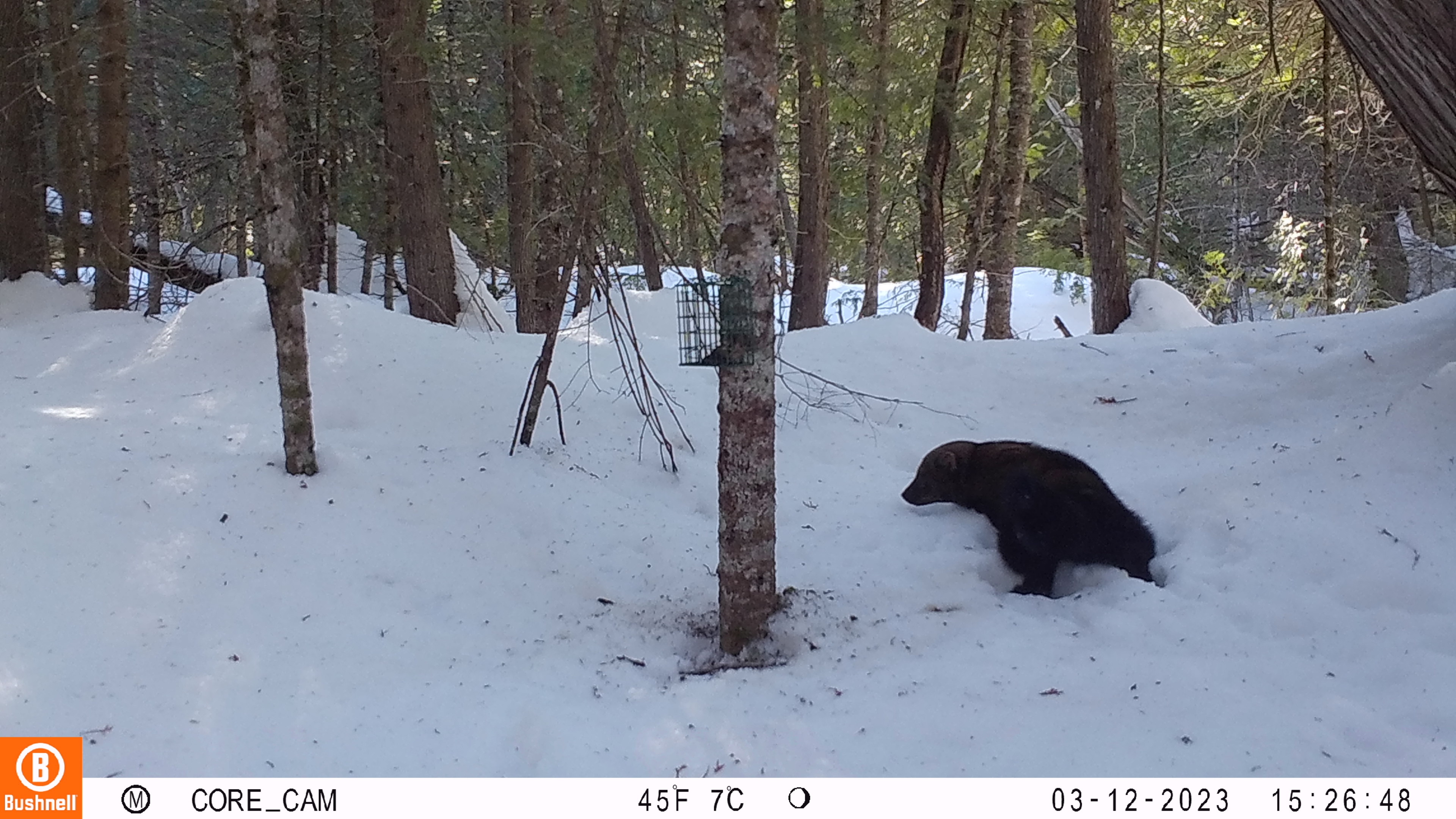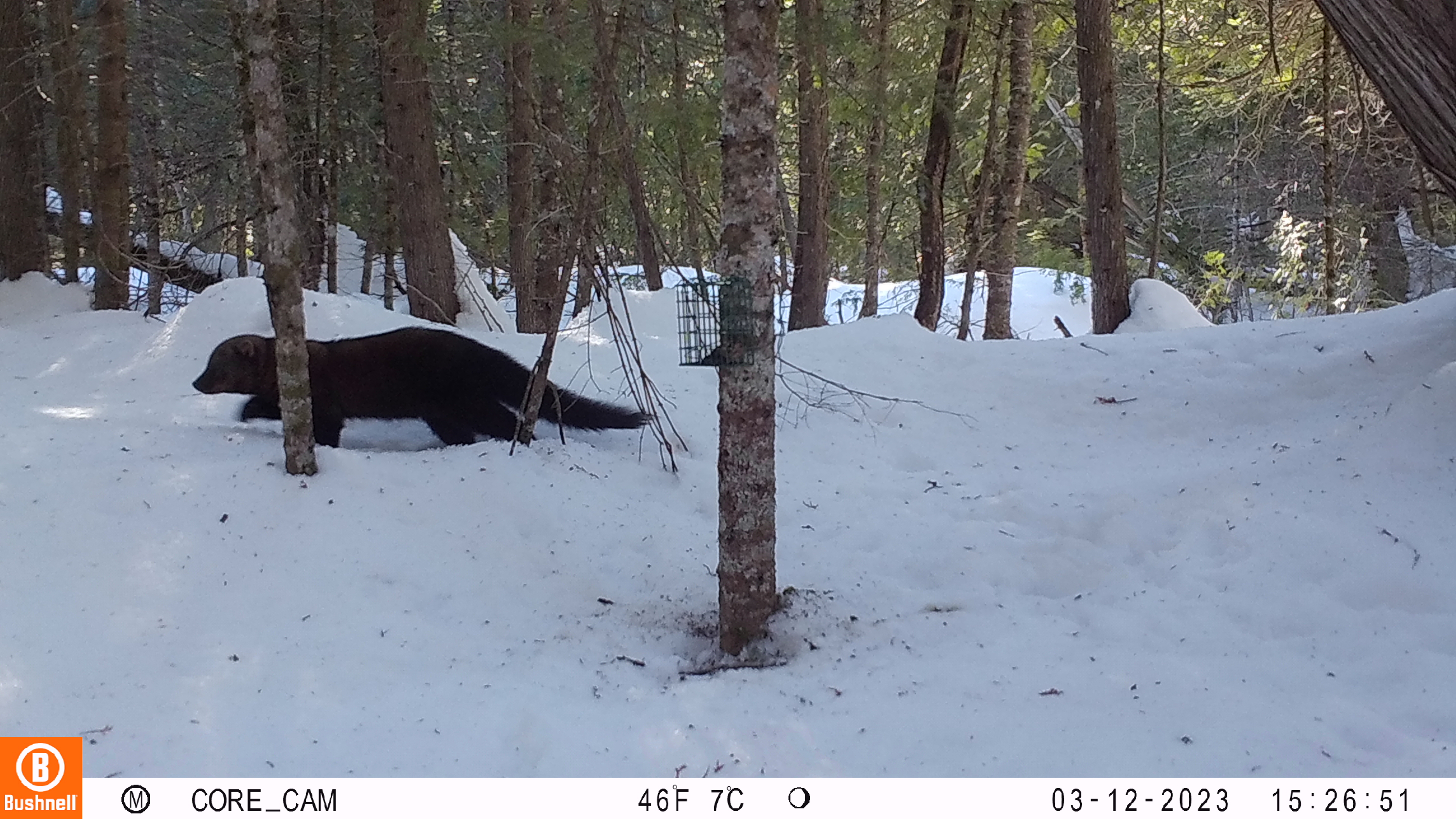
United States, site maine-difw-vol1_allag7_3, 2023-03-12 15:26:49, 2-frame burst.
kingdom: Animalia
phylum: Chordata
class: Mammalia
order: Carnivora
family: Mustelidae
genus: Pekania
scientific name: Pekania pennanti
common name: fisher